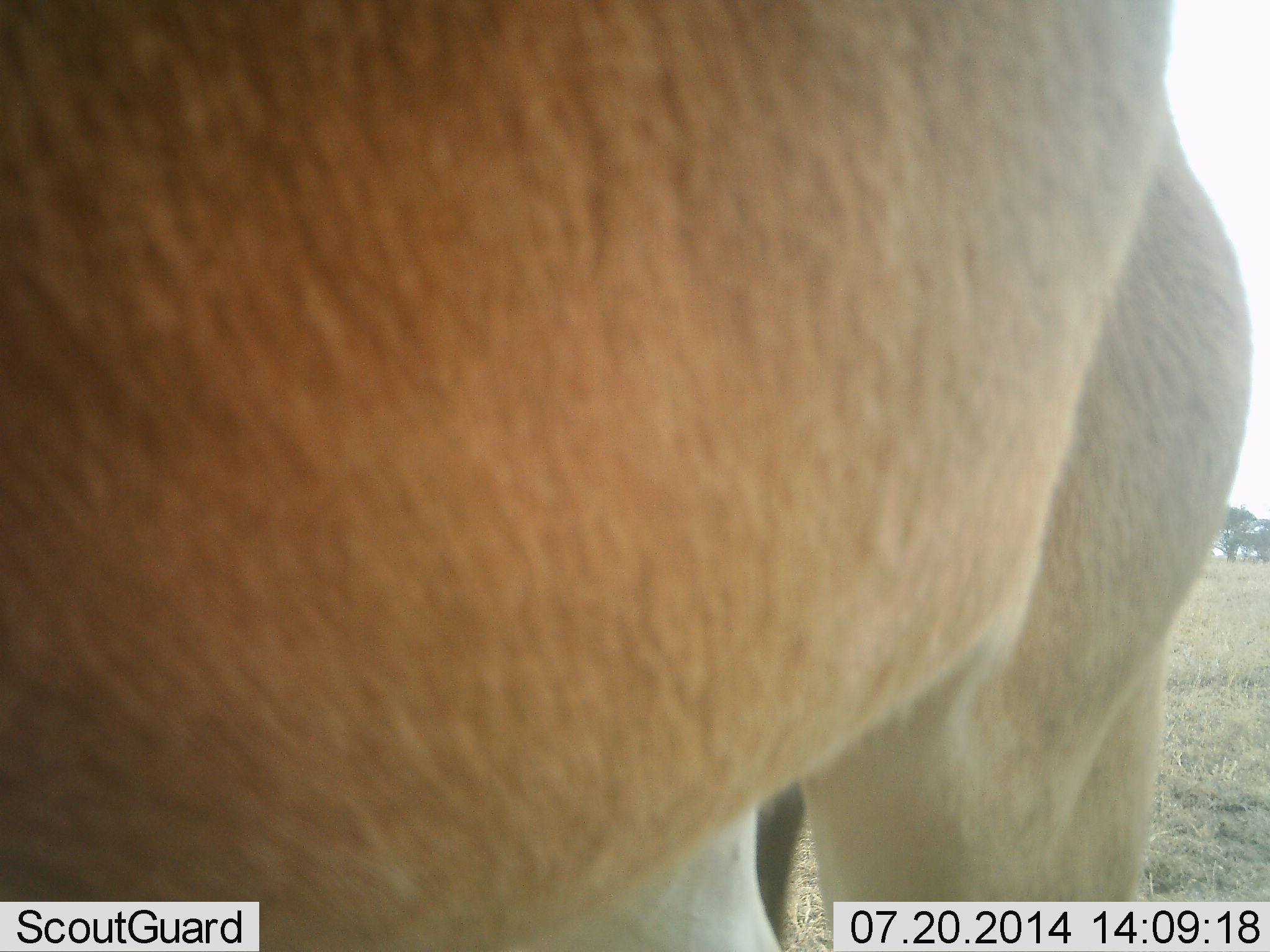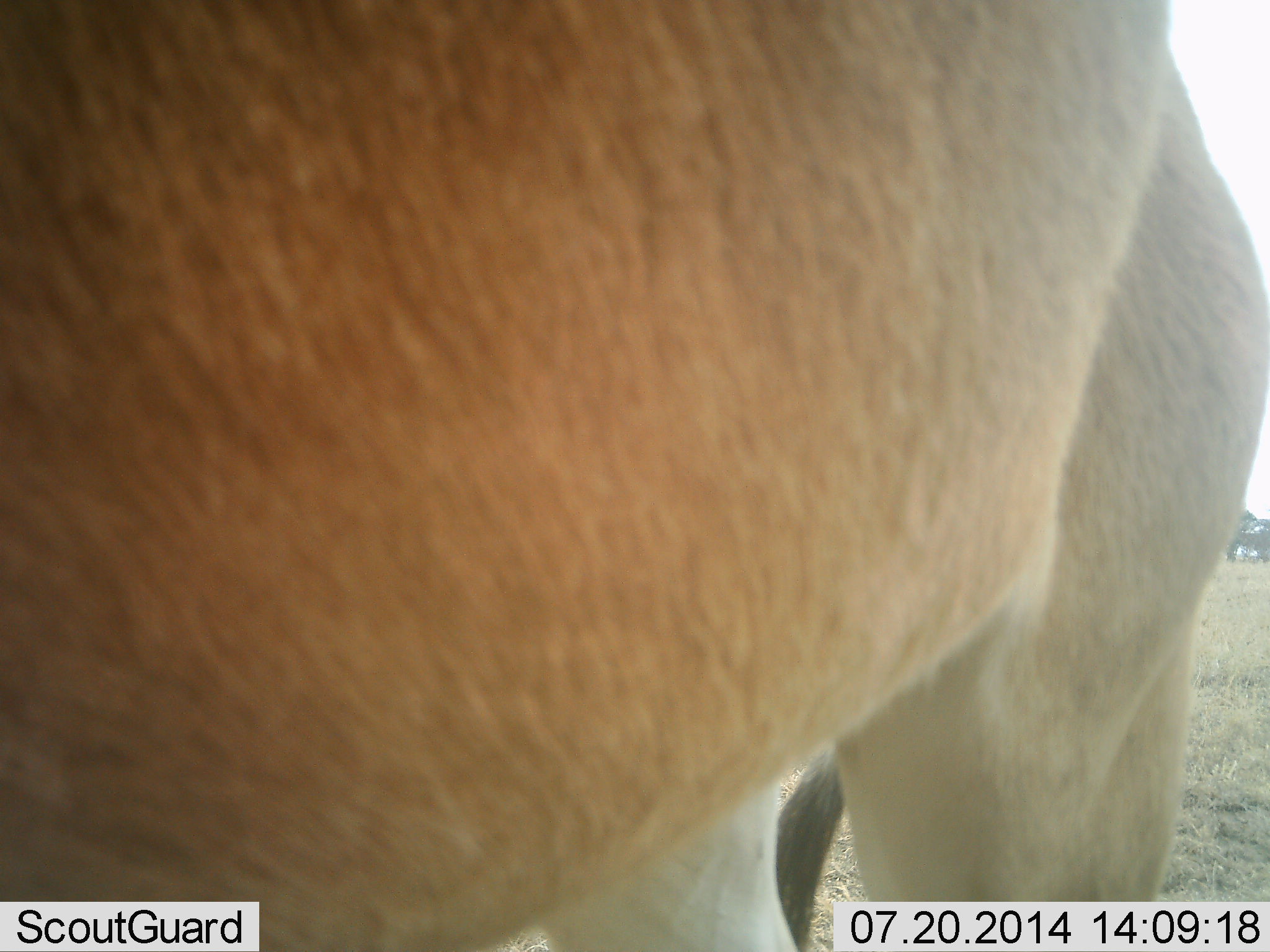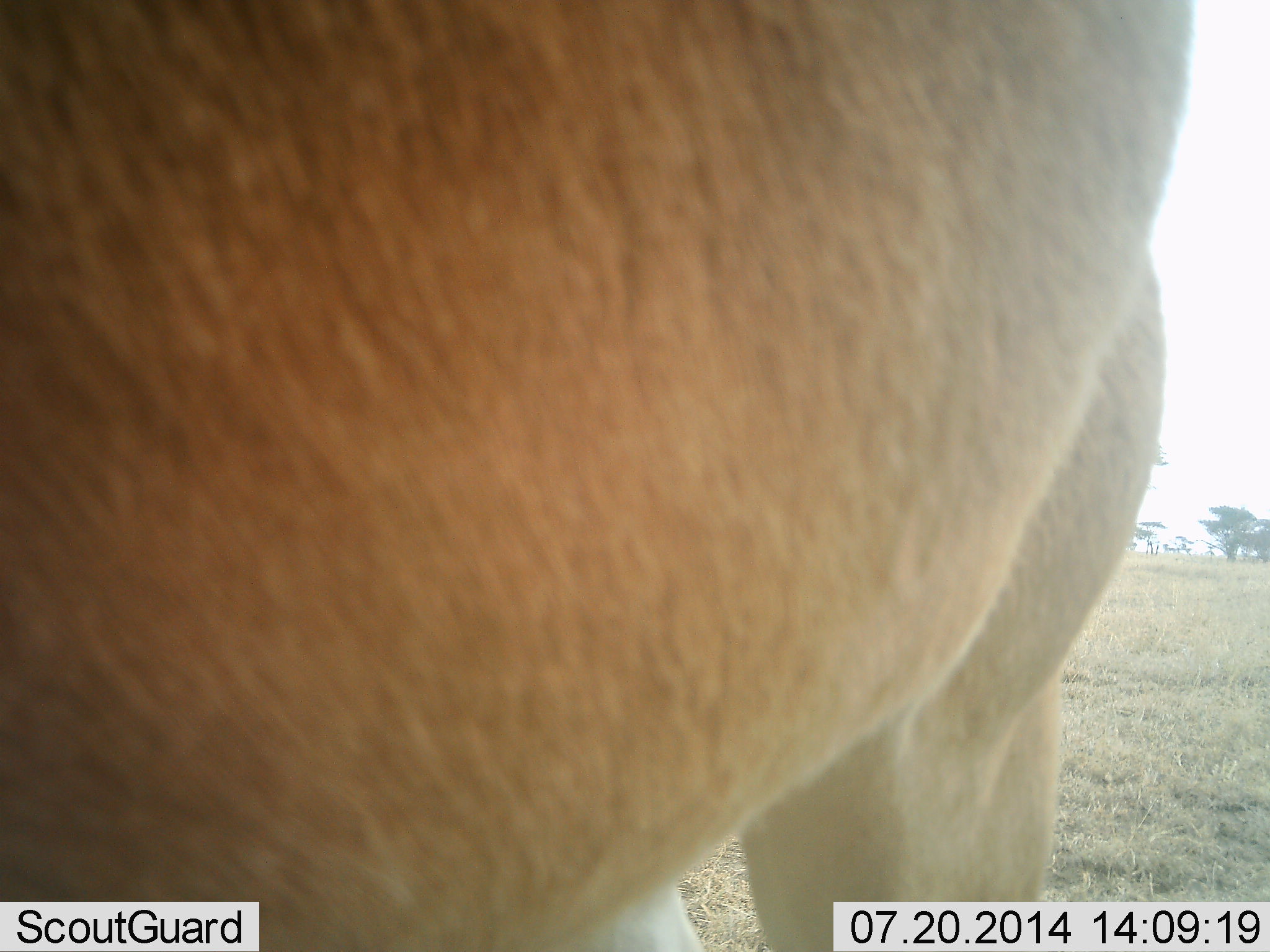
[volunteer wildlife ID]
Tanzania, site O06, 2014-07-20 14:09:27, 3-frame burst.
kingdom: Animalia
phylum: Chordata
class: Mammalia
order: Artiodactyla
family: Bovidae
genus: Alcelaphus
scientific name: Alcelaphus buselaphus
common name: hartebeest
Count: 1.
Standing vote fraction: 89%.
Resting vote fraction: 0%.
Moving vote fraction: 11%.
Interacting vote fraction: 0%.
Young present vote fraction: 0%.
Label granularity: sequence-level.